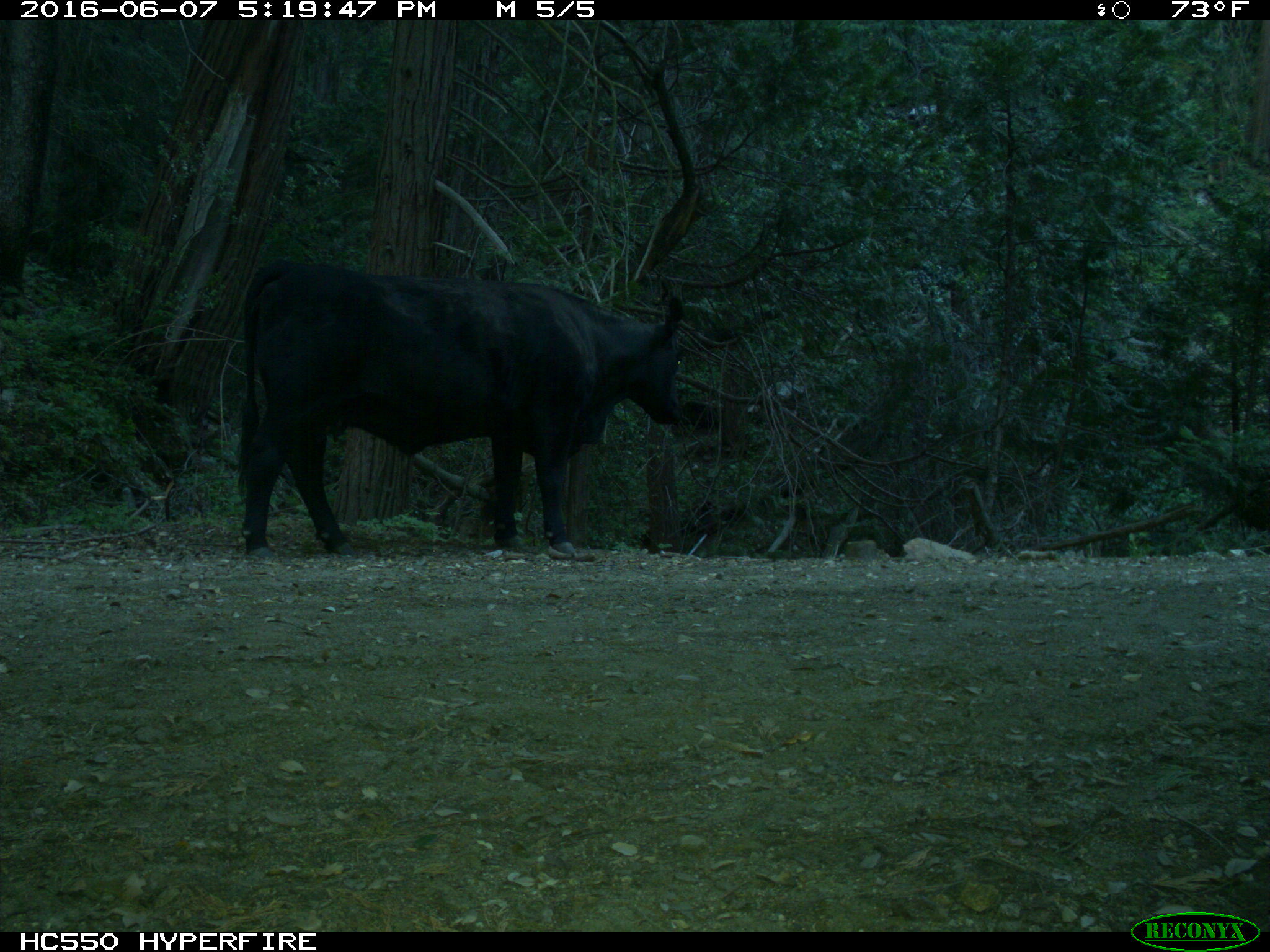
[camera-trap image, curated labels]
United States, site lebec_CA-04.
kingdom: Animalia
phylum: Chordata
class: Mammalia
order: Artiodactyla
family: Bovidae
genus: Bos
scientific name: Bos taurus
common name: domestic cow